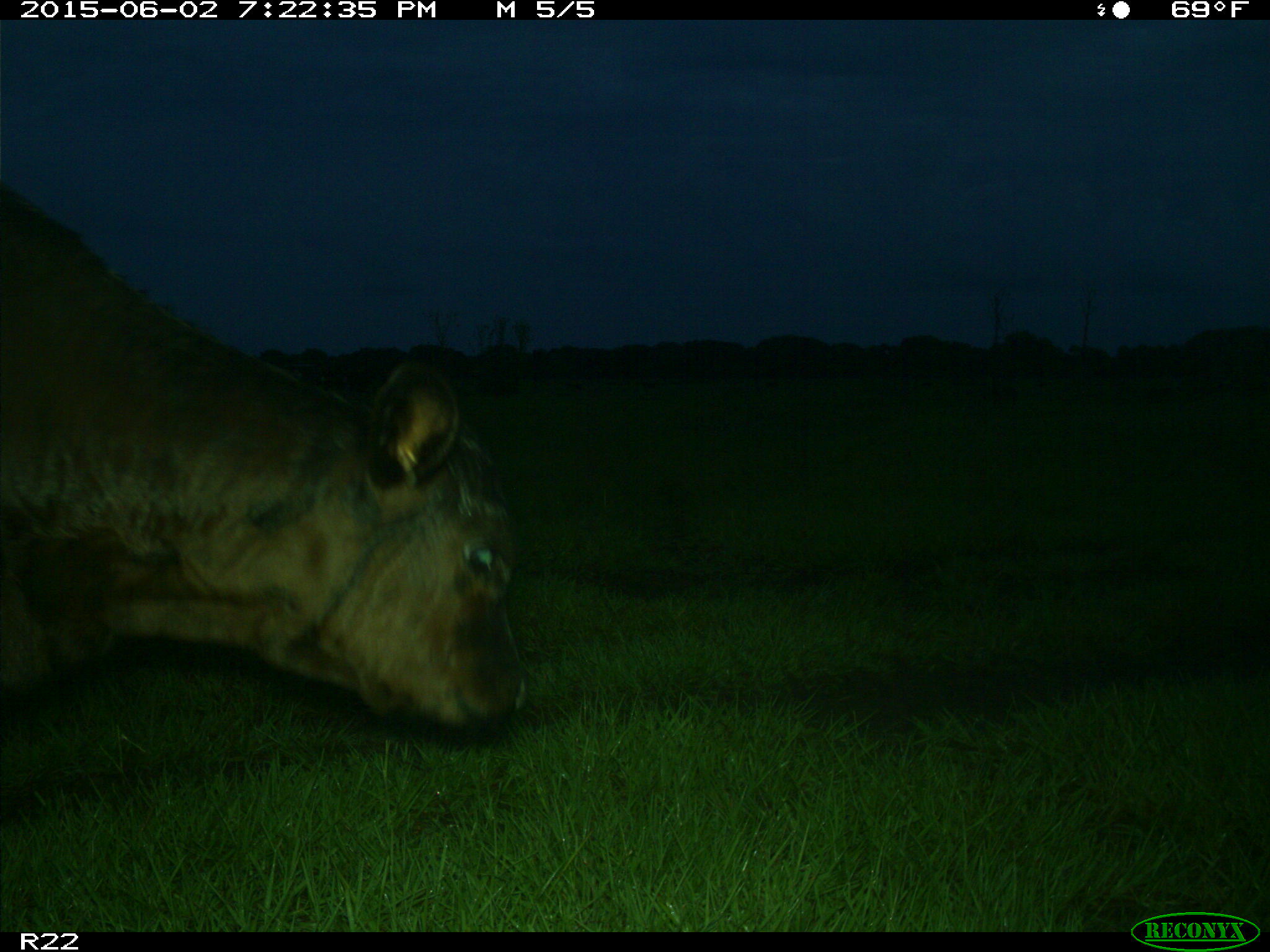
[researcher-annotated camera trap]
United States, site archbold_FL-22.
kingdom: Animalia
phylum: Chordata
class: Mammalia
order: Artiodactyla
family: Bovidae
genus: Bos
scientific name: Bos taurus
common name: domestic cow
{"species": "Bos taurus (domestic cow)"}